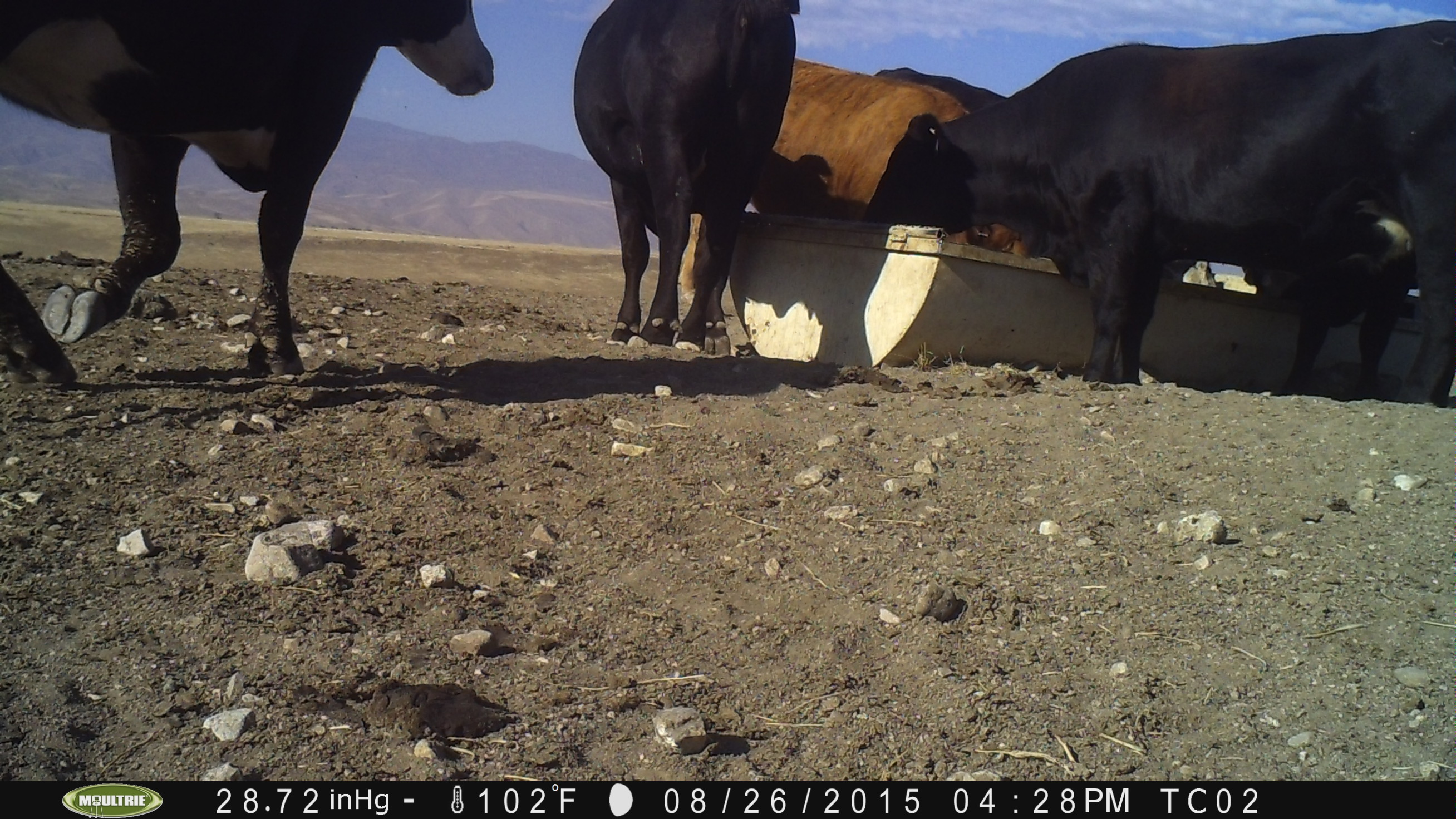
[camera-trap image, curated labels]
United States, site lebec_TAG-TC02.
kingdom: Animalia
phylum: Chordata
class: Mammalia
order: Artiodactyla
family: Bovidae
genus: Bos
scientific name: Bos taurus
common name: domestic cow